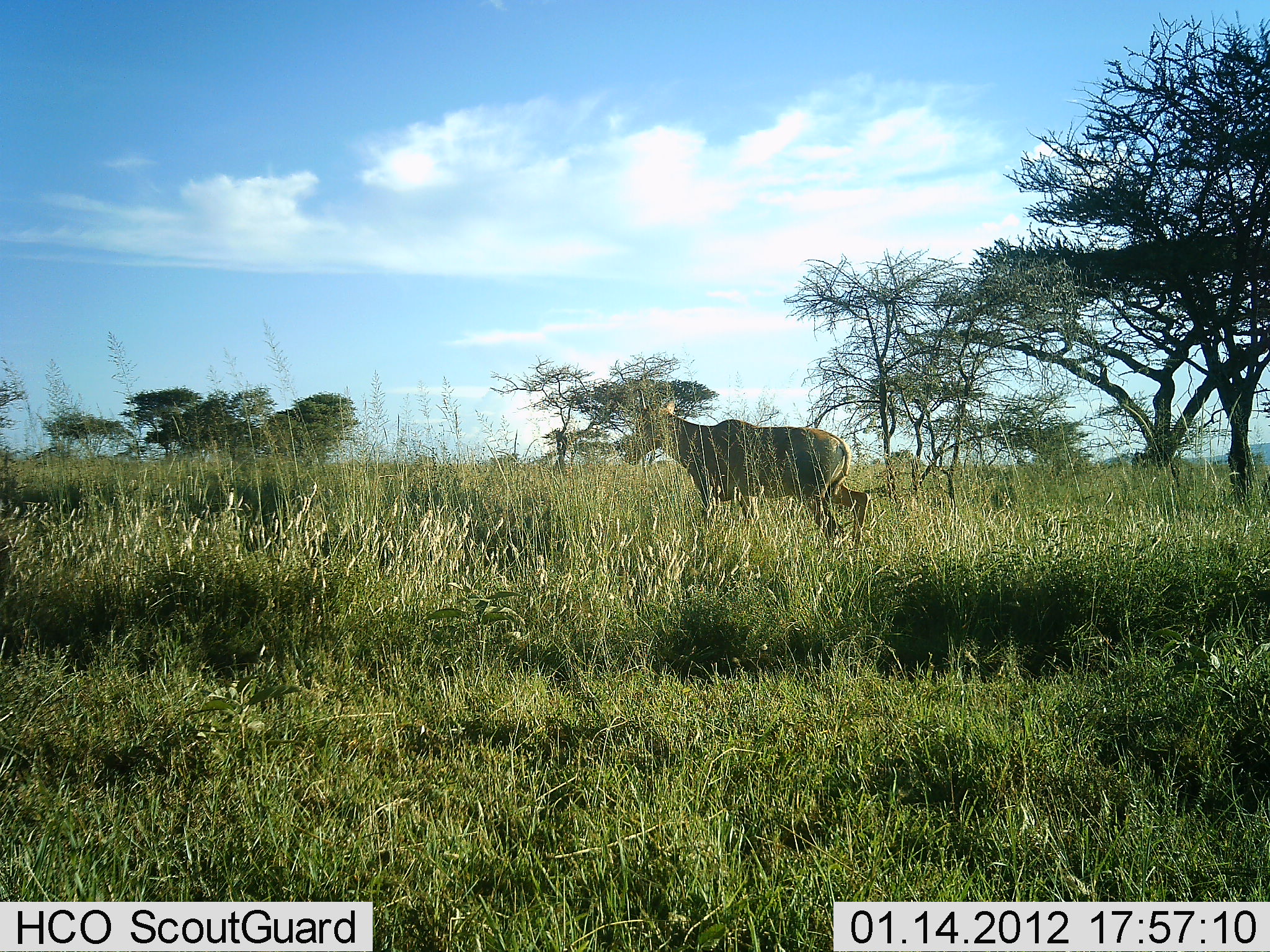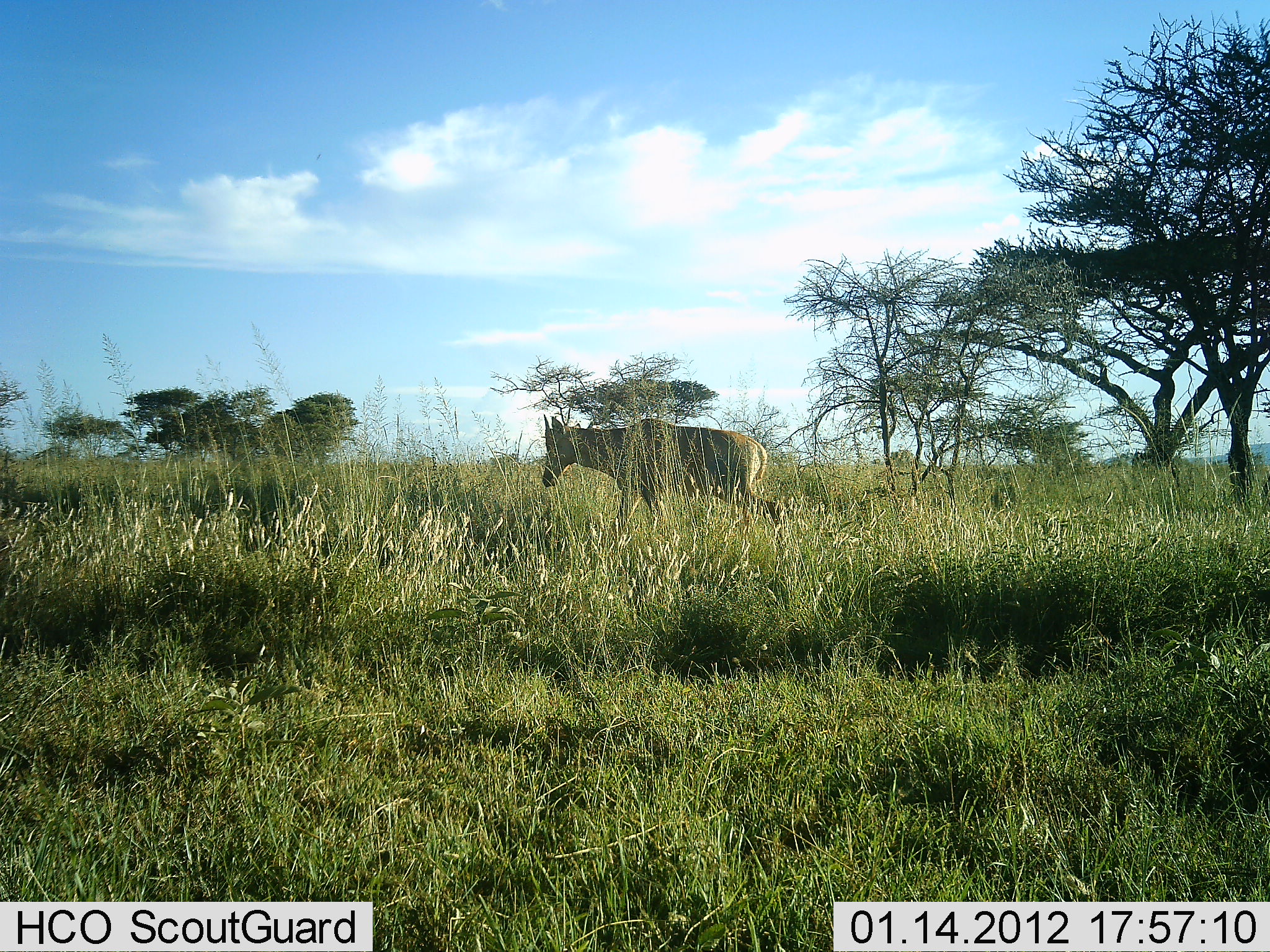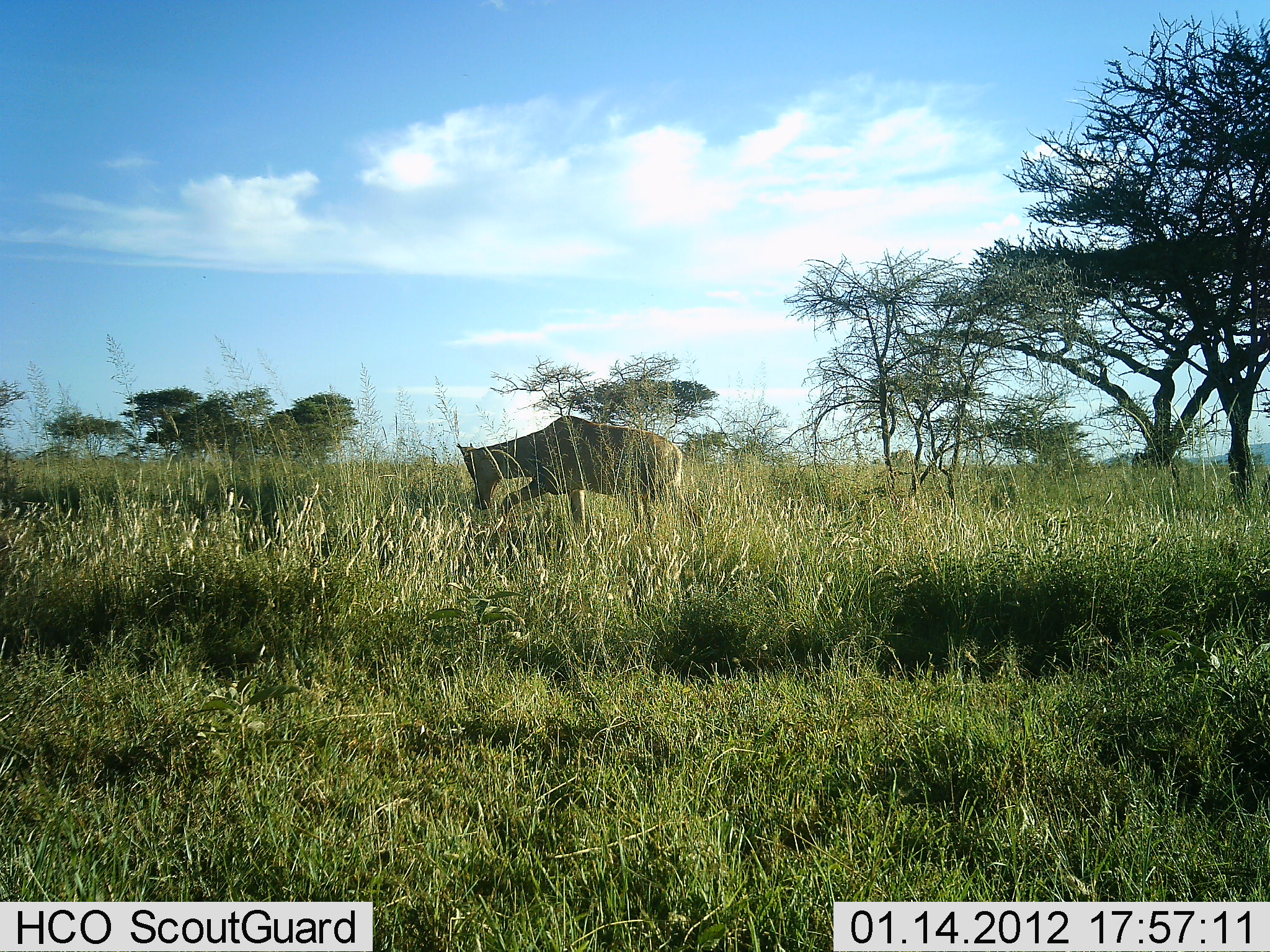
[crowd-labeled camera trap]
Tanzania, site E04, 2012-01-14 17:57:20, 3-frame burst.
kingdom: Animalia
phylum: Chordata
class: Mammalia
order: Artiodactyla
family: Bovidae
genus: Alcelaphus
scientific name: Alcelaphus buselaphus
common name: hartebeest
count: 1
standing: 6%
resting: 0%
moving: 94%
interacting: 0%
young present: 12%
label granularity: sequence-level